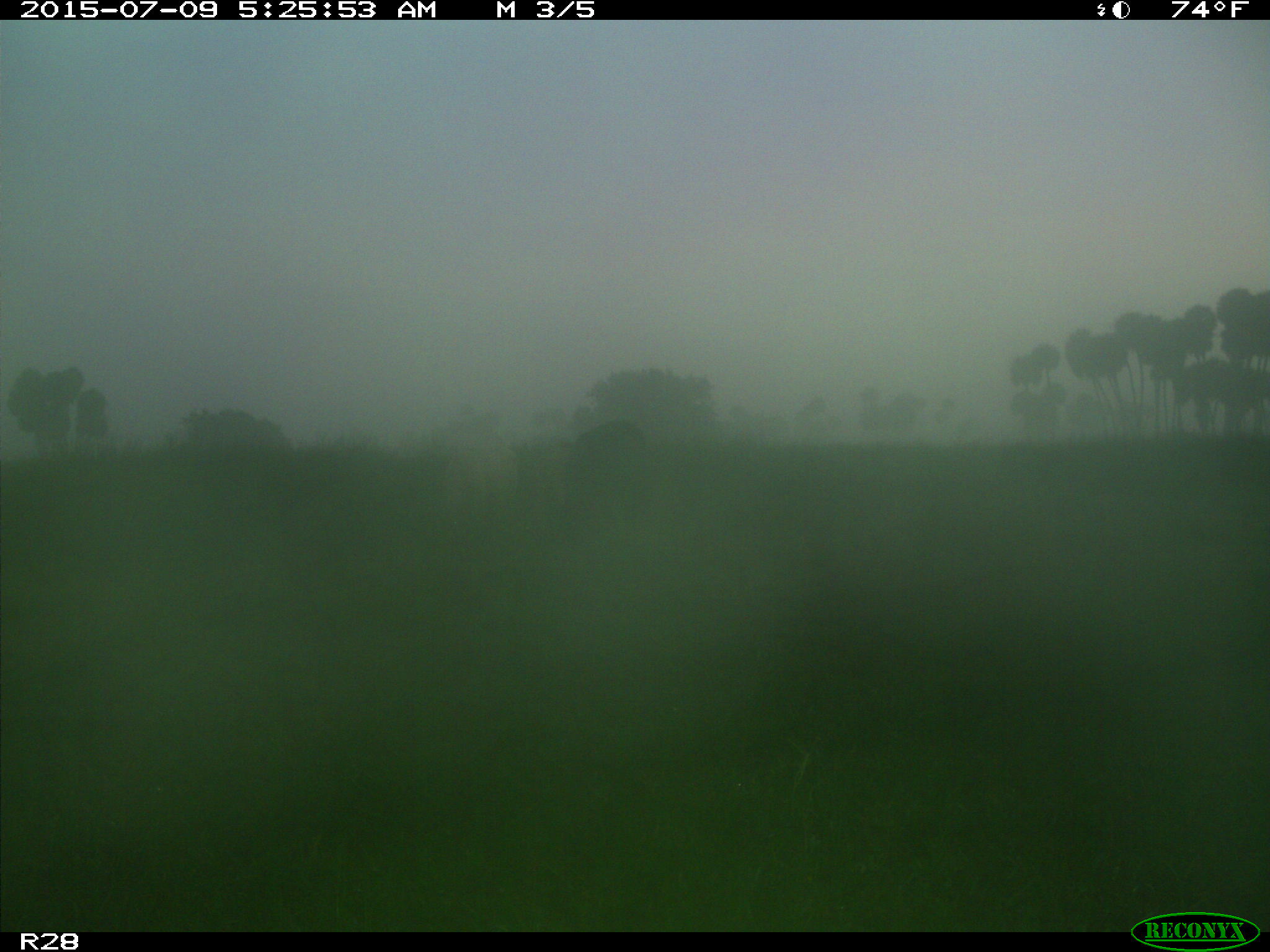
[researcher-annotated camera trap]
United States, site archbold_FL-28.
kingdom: Animalia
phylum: Chordata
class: Mammalia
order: Artiodactyla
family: Bovidae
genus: Bos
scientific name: Bos taurus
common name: domestic cow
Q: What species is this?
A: Bos taurus (domestic cow).